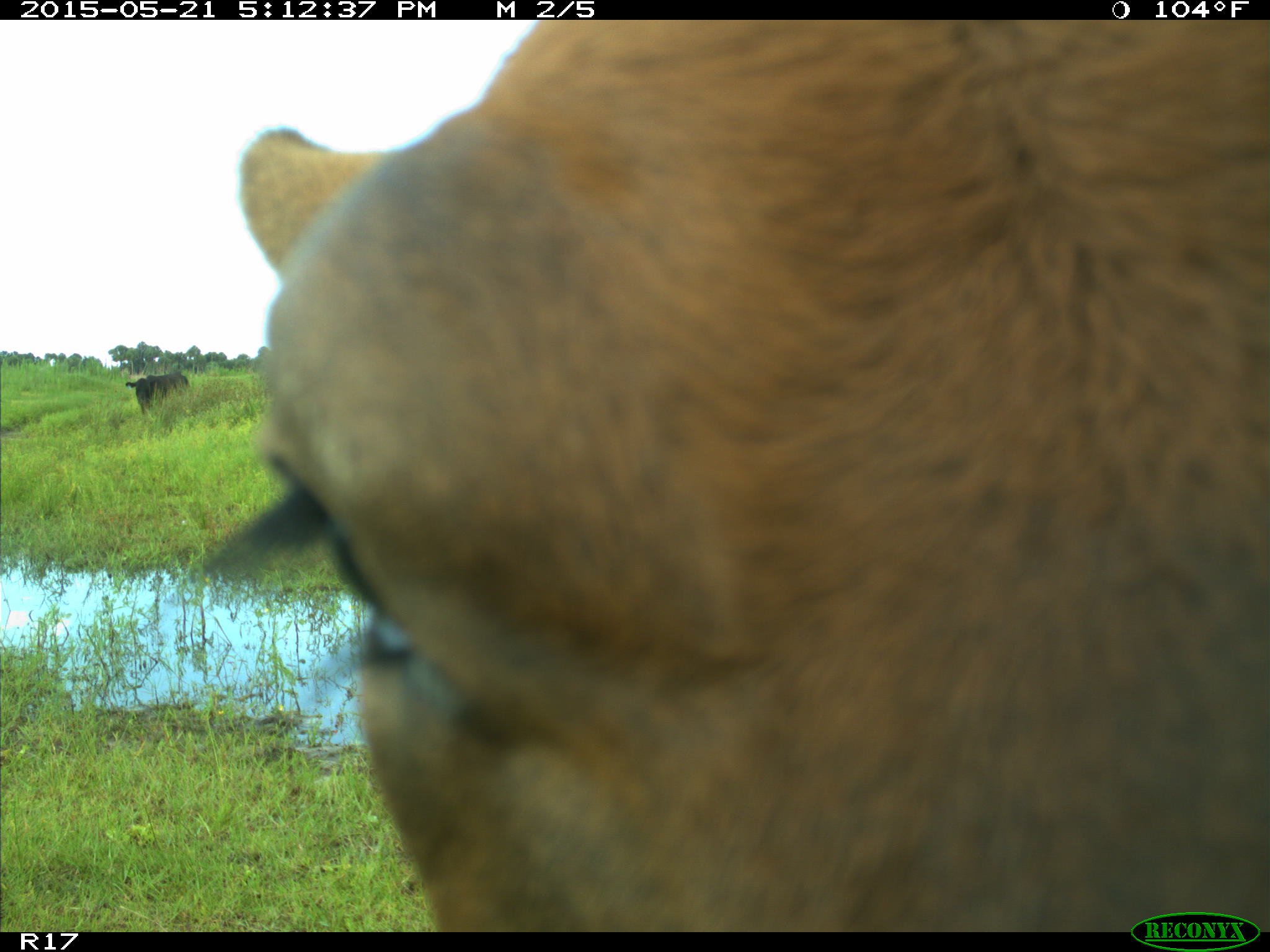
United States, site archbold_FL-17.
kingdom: Animalia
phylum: Chordata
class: Mammalia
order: Artiodactyla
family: Bovidae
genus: Bos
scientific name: Bos taurus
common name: domestic cow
Bos taurus (domestic cow).